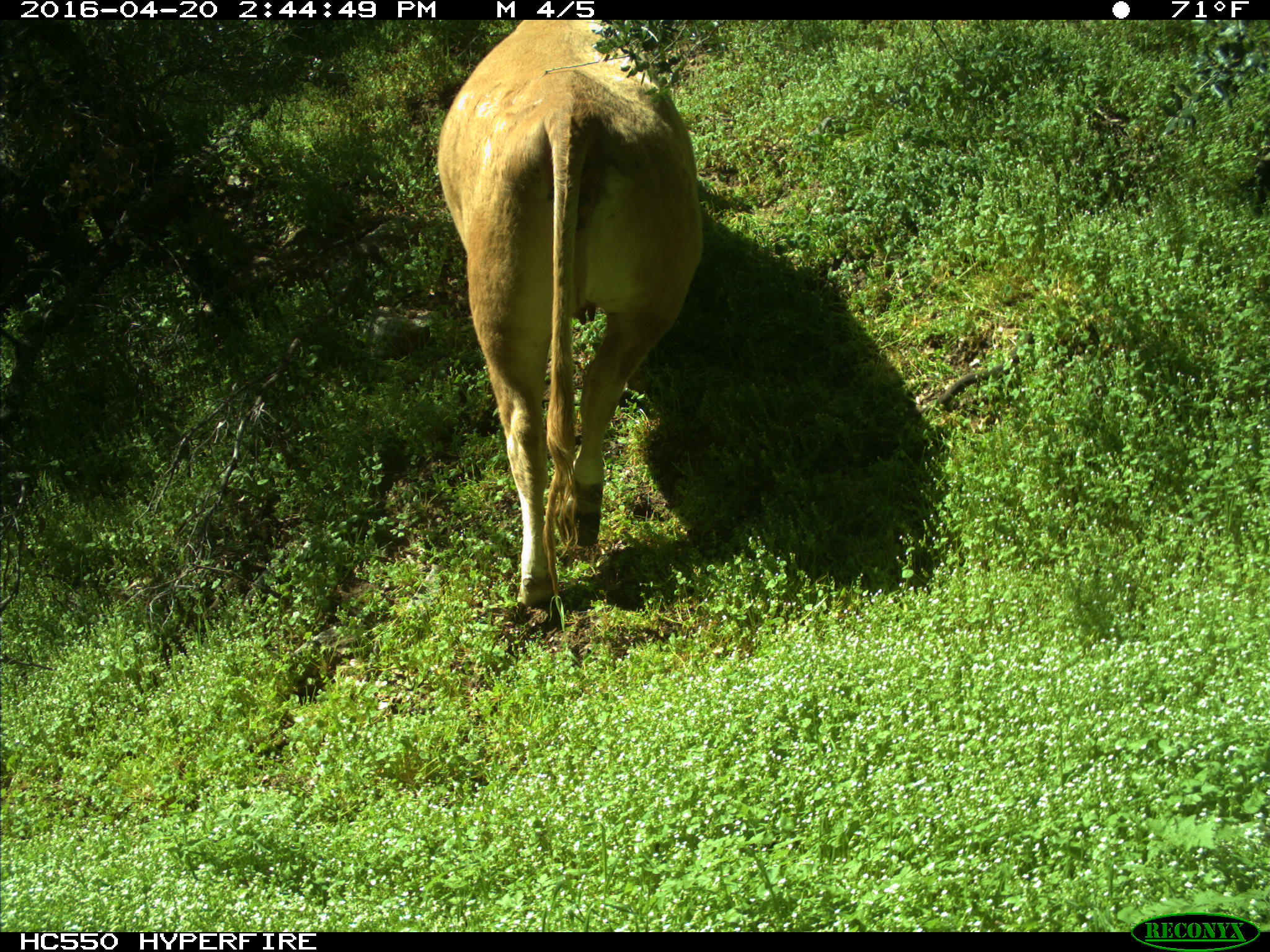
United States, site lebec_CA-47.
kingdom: Animalia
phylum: Chordata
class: Mammalia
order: Artiodactyla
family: Bovidae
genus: Bos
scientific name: Bos taurus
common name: domestic cow